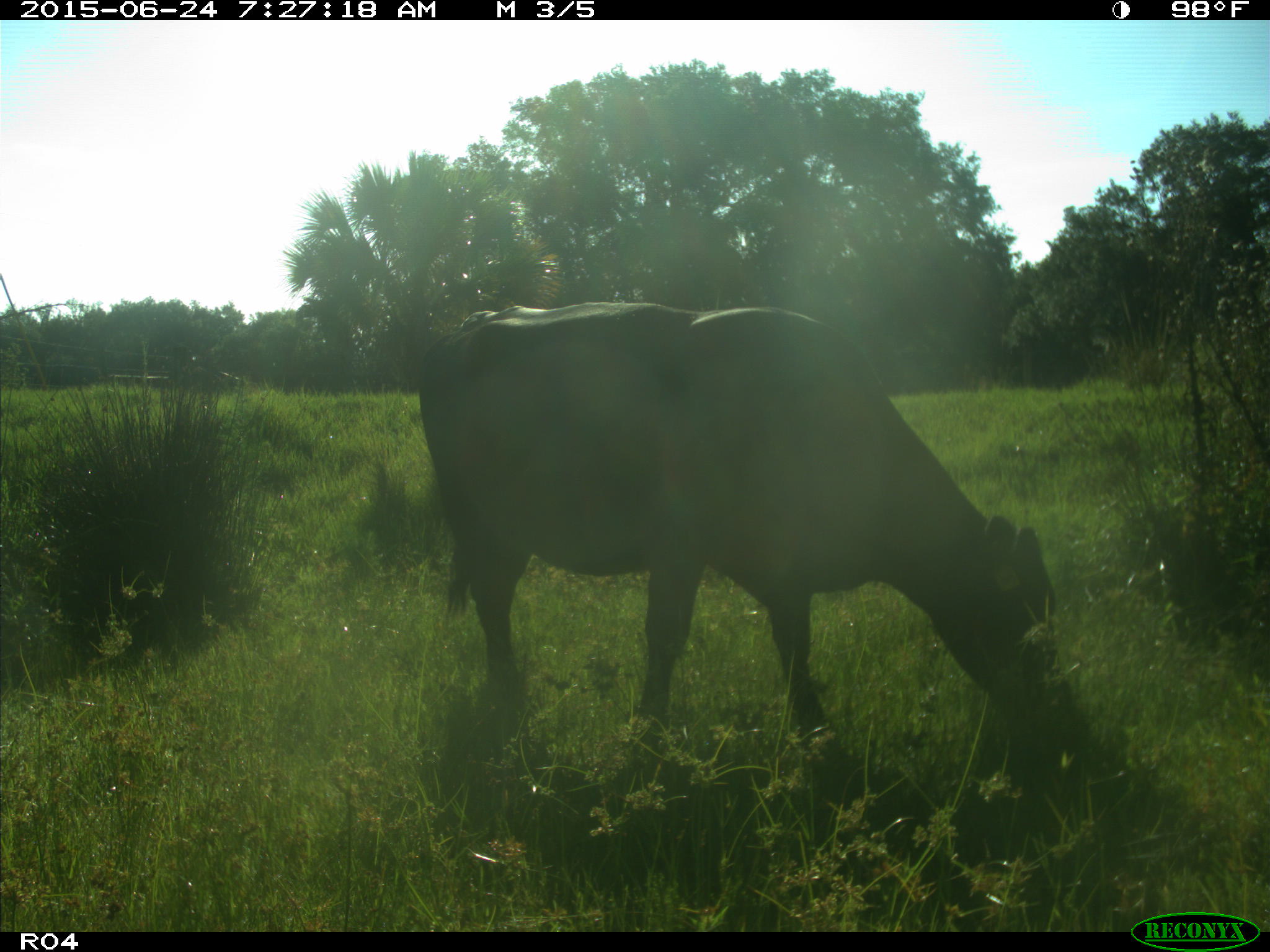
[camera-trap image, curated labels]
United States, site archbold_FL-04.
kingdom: Animalia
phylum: Chordata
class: Mammalia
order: Artiodactyla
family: Bovidae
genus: Bos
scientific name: Bos taurus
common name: domestic cow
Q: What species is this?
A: Bos taurus (domestic cow).